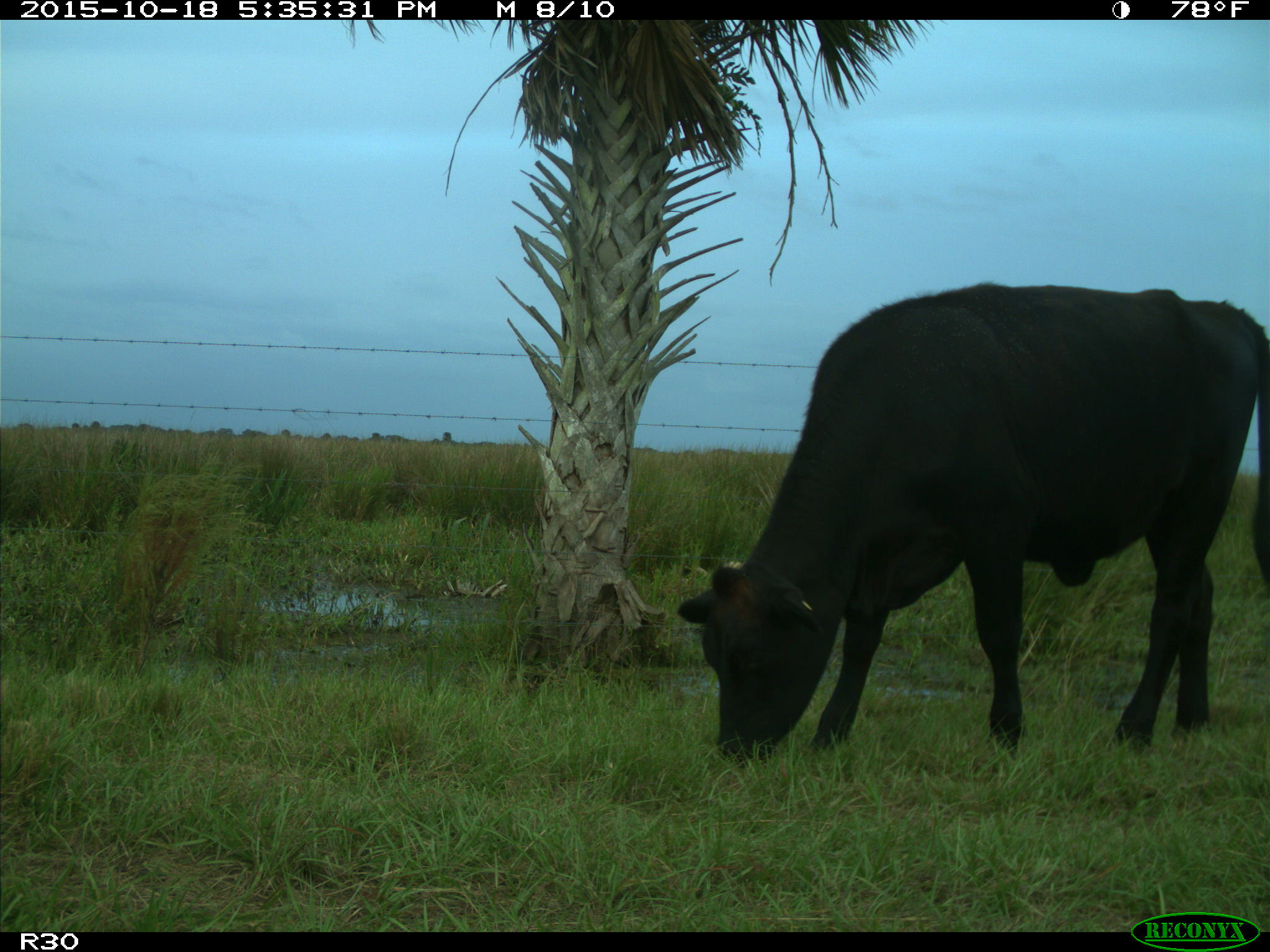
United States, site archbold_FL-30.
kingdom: Animalia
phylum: Chordata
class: Mammalia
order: Artiodactyla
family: Bovidae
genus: Bos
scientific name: Bos taurus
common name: domestic cow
Bos taurus (domestic cow).